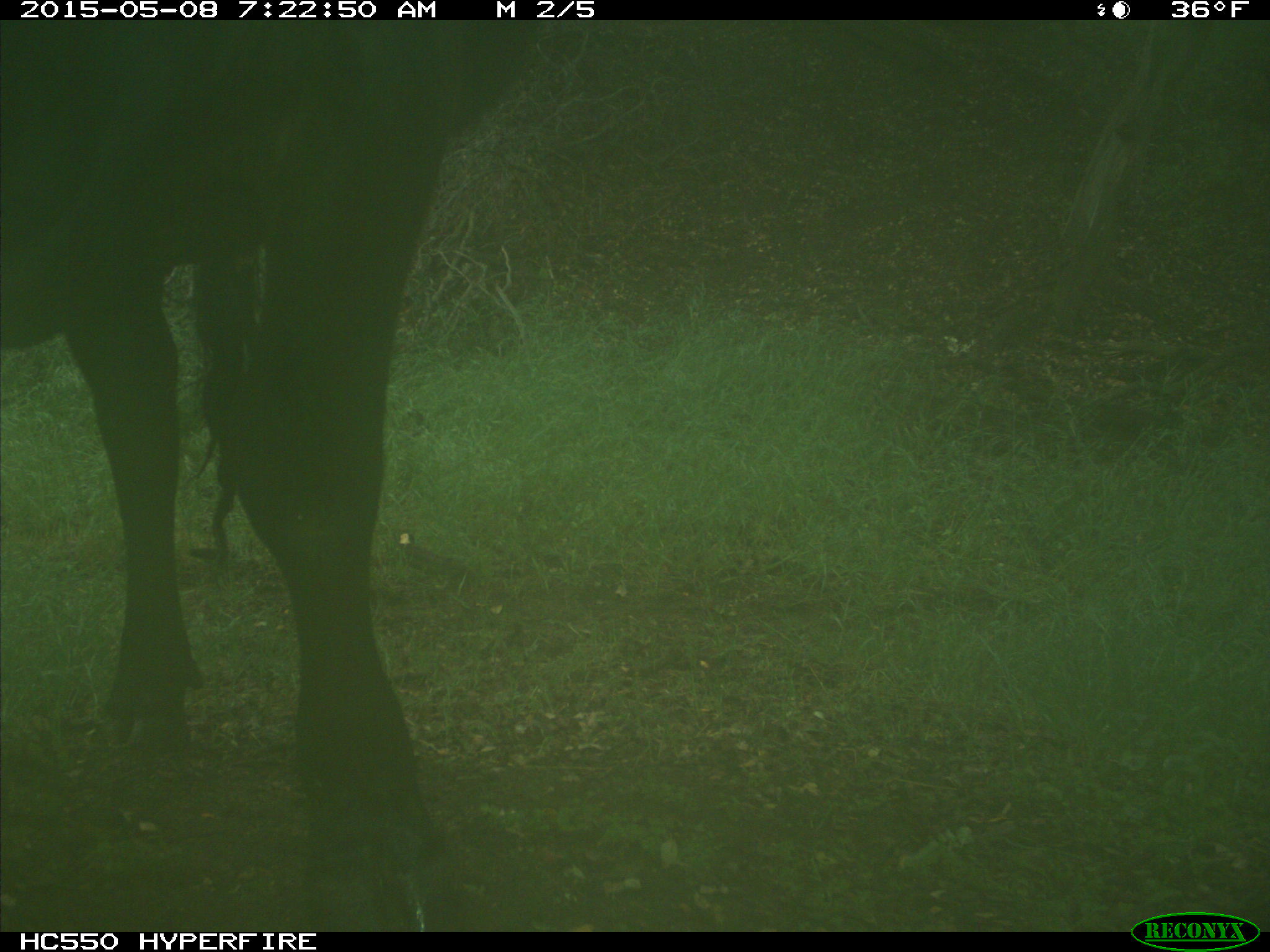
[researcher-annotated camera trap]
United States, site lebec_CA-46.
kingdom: Animalia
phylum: Chordata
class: Mammalia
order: Artiodactyla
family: Bovidae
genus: Bos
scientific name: Bos taurus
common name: domestic cow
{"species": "Bos taurus (domestic cow)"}